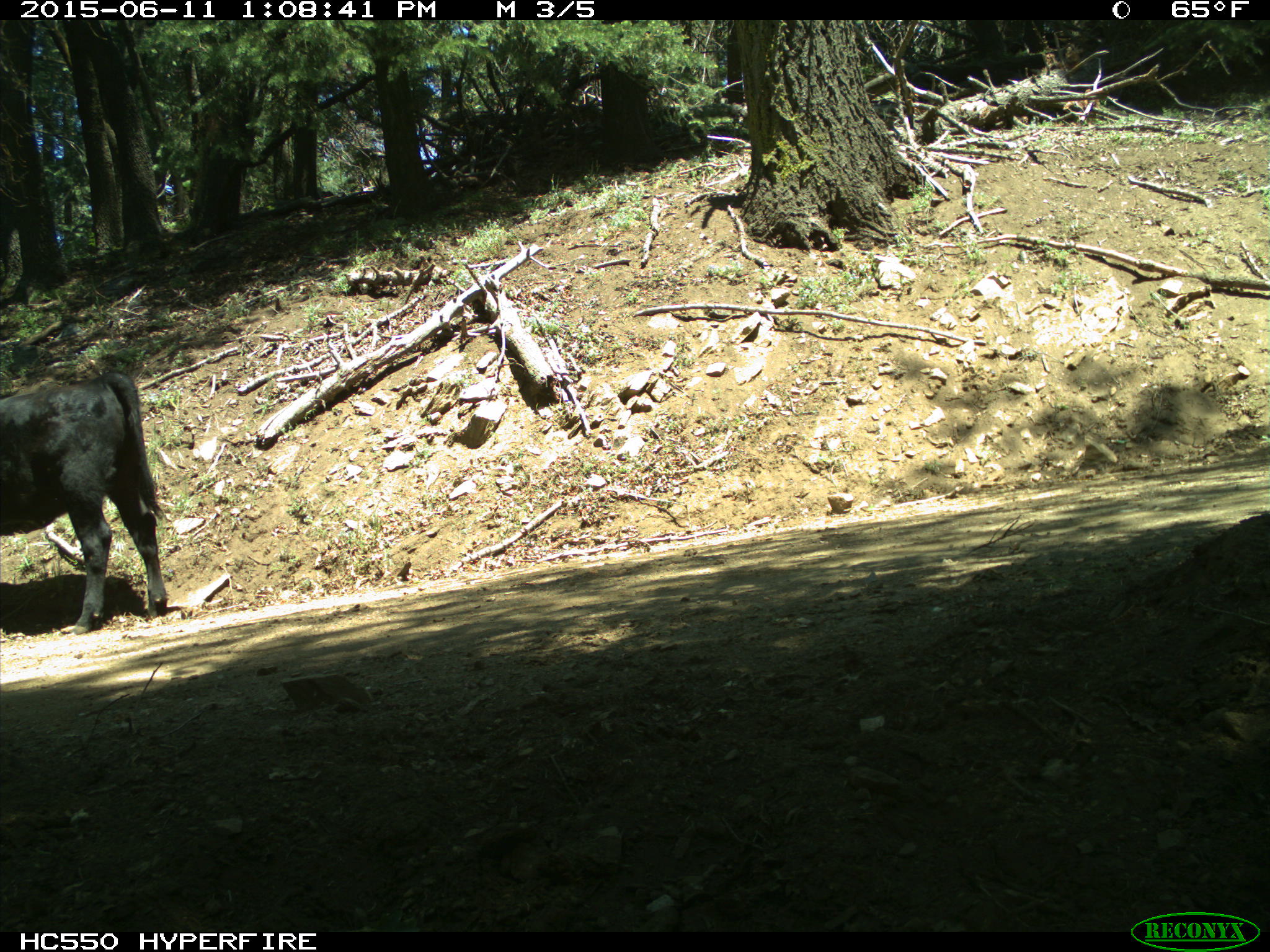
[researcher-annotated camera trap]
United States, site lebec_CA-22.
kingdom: Animalia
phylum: Chordata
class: Mammalia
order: Artiodactyla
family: Bovidae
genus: Bos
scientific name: Bos taurus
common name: domestic cow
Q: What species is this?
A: Bos taurus (domestic cow).